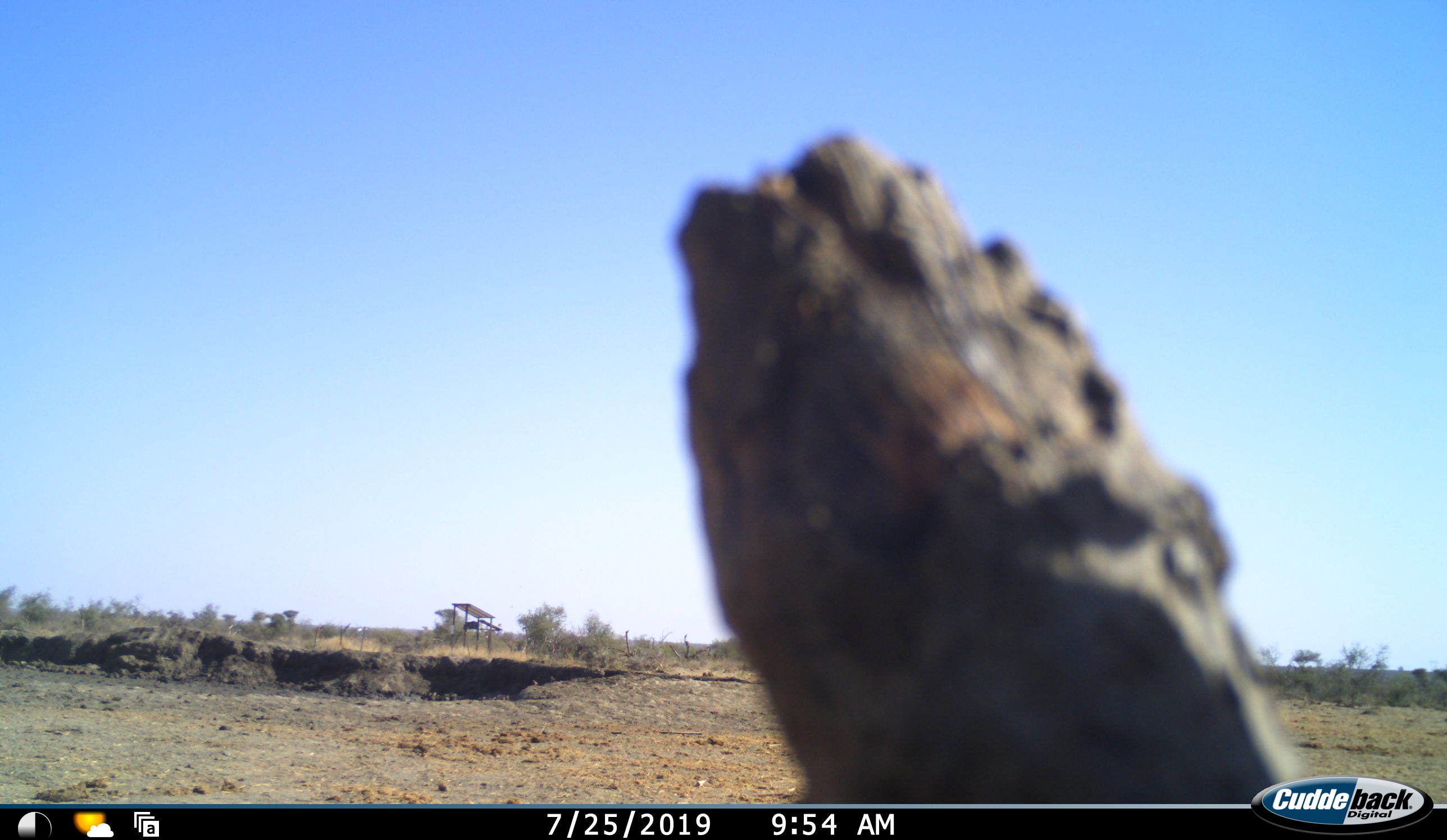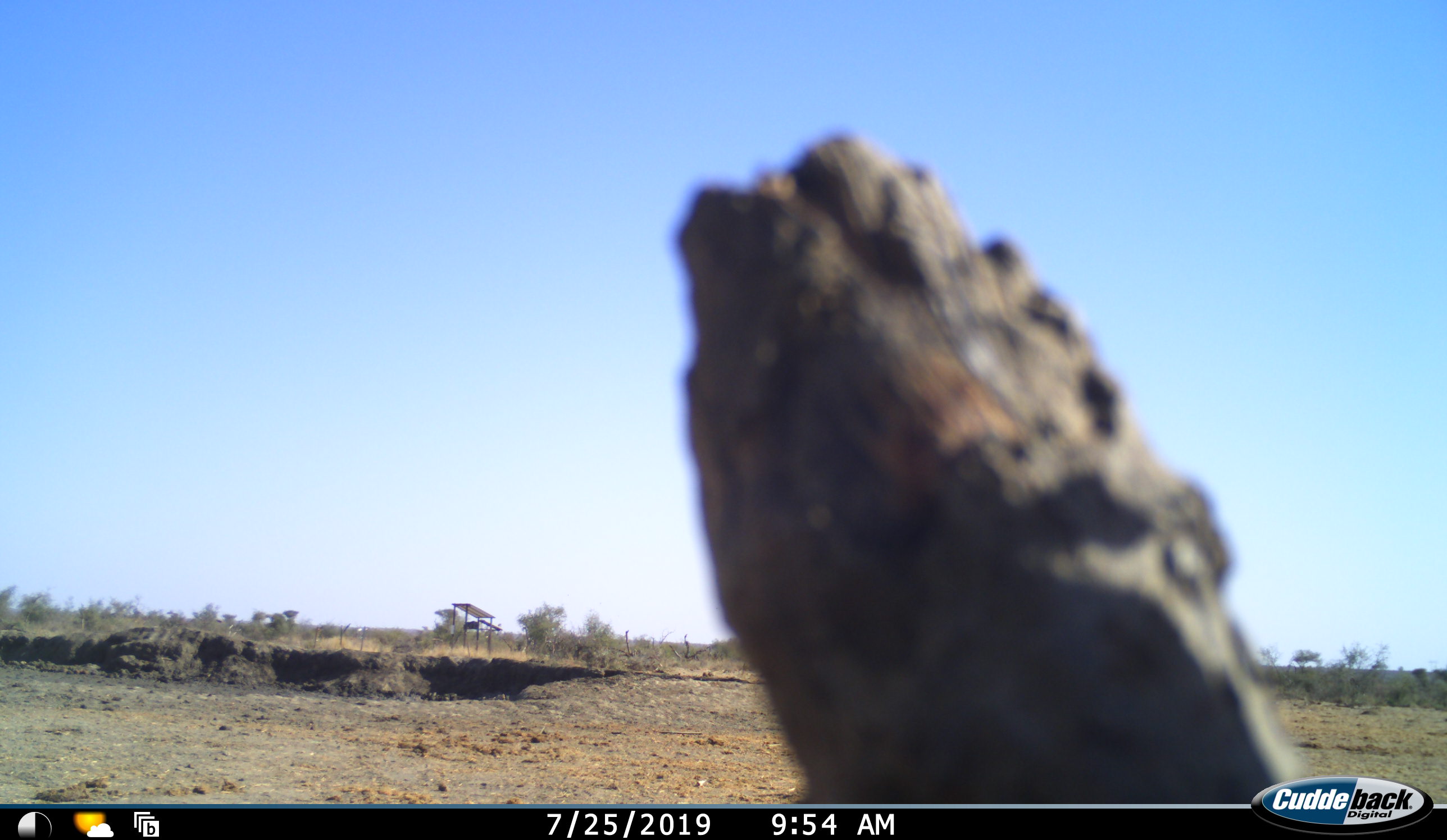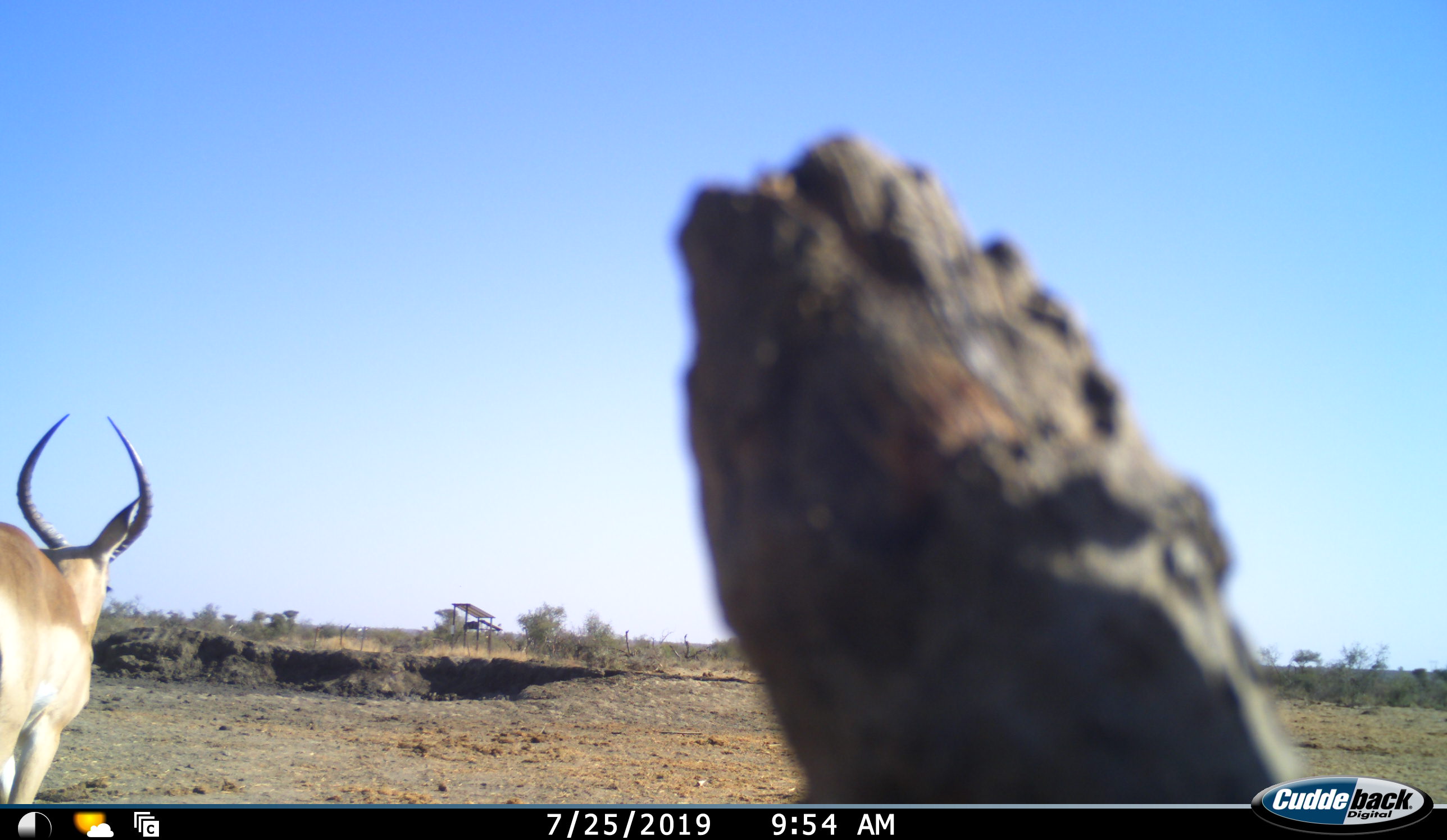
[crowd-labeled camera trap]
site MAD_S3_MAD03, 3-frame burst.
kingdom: Animalia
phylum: Chordata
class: Mammalia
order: Artiodactyla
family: Bovidae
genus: Aepyceros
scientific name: Aepyceros melampus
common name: impala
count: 1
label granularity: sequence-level